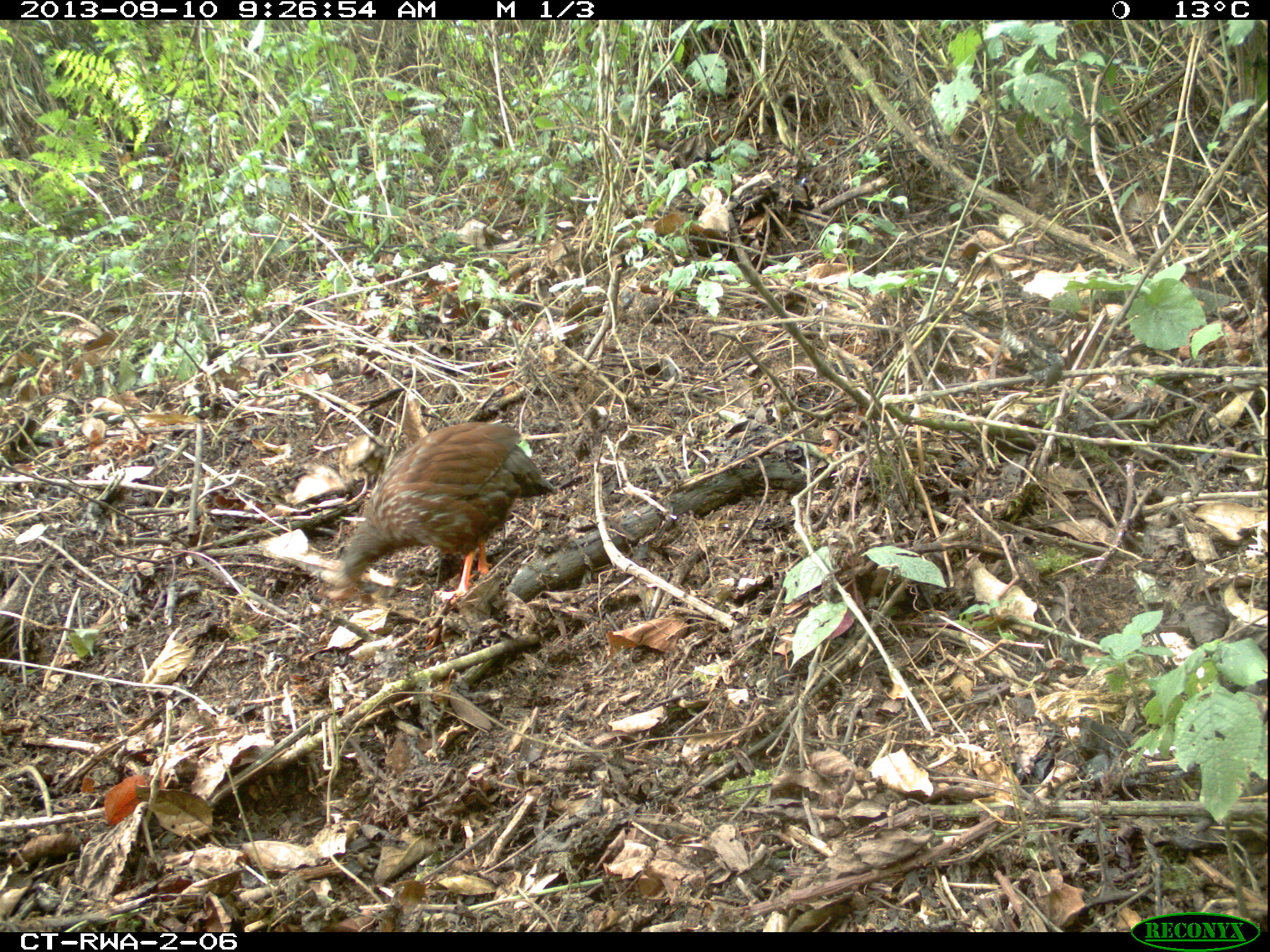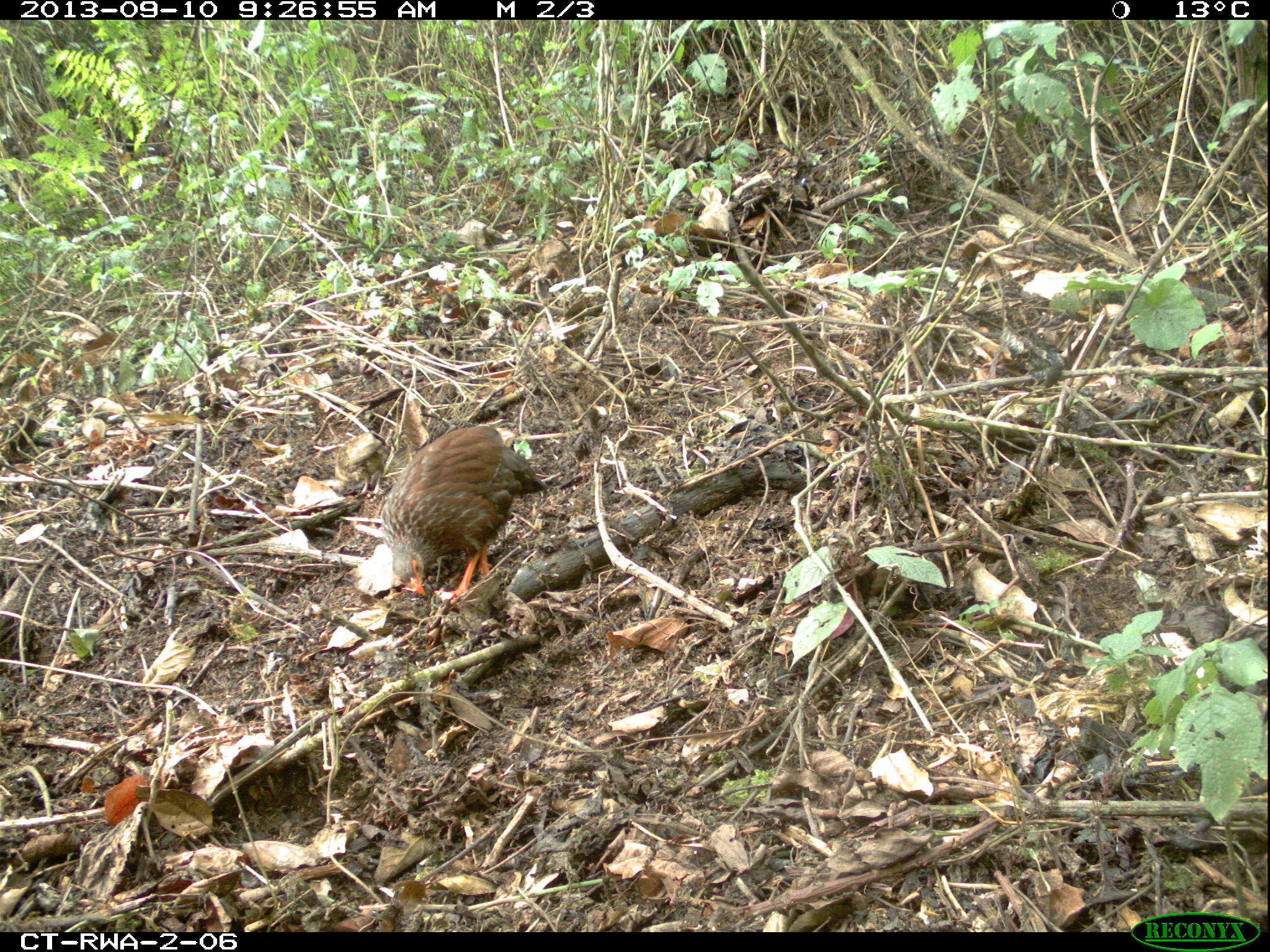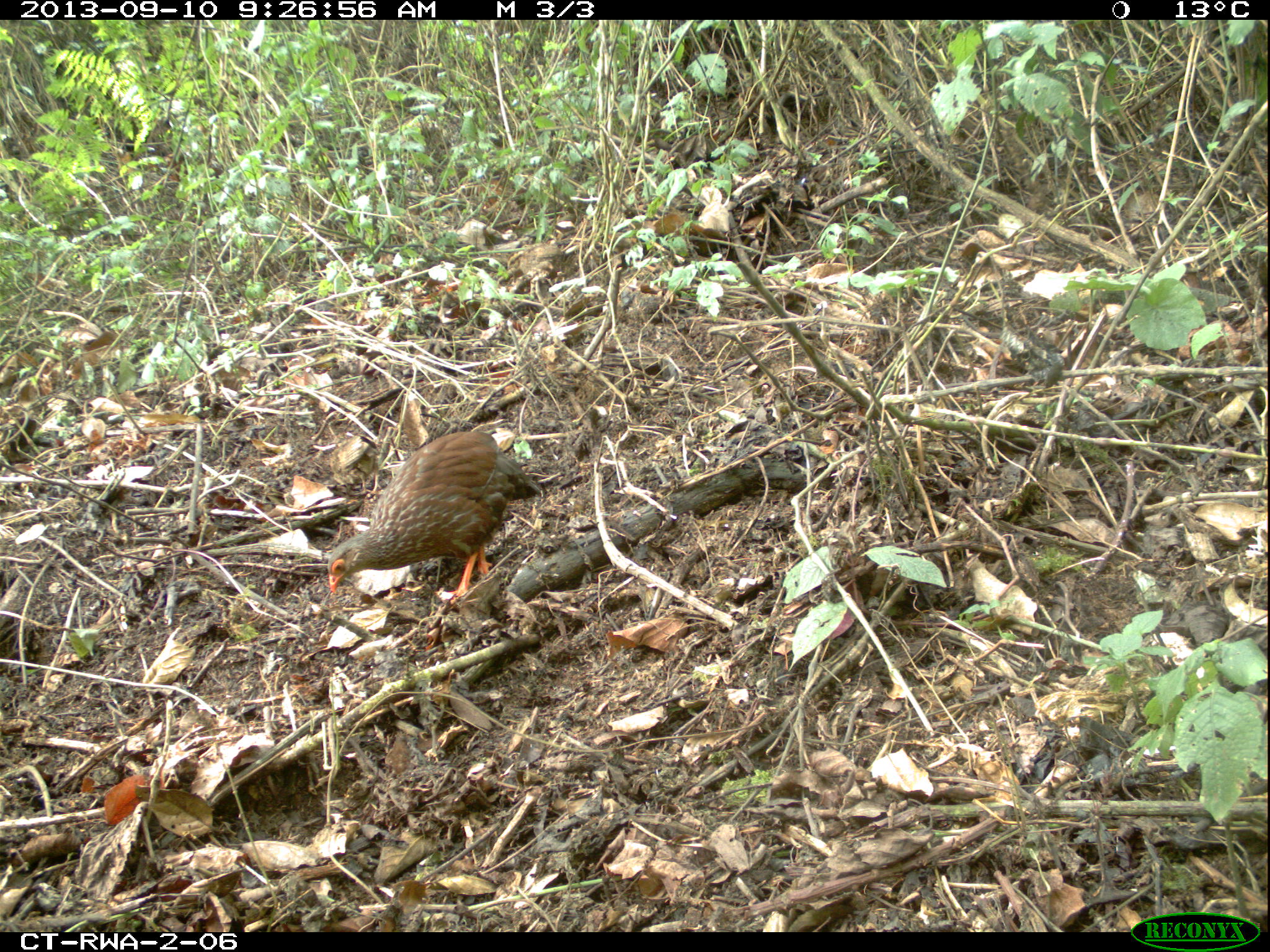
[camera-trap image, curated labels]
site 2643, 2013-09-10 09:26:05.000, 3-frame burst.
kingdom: Animalia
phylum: Chordata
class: Aves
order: Galliformes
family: Phasianidae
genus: Pternistis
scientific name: Pternistis nobilis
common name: handsome francolin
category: francolinus nobilis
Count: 1.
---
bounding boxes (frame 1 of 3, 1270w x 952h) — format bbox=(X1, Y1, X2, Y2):
francolinus nobilis: bbox=(325, 421, 558, 605)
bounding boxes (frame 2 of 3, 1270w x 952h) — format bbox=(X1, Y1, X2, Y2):
francolinus nobilis: bbox=(376, 422, 552, 604)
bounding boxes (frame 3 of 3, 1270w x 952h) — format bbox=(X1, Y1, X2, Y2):
francolinus nobilis: bbox=(325, 431, 543, 605)